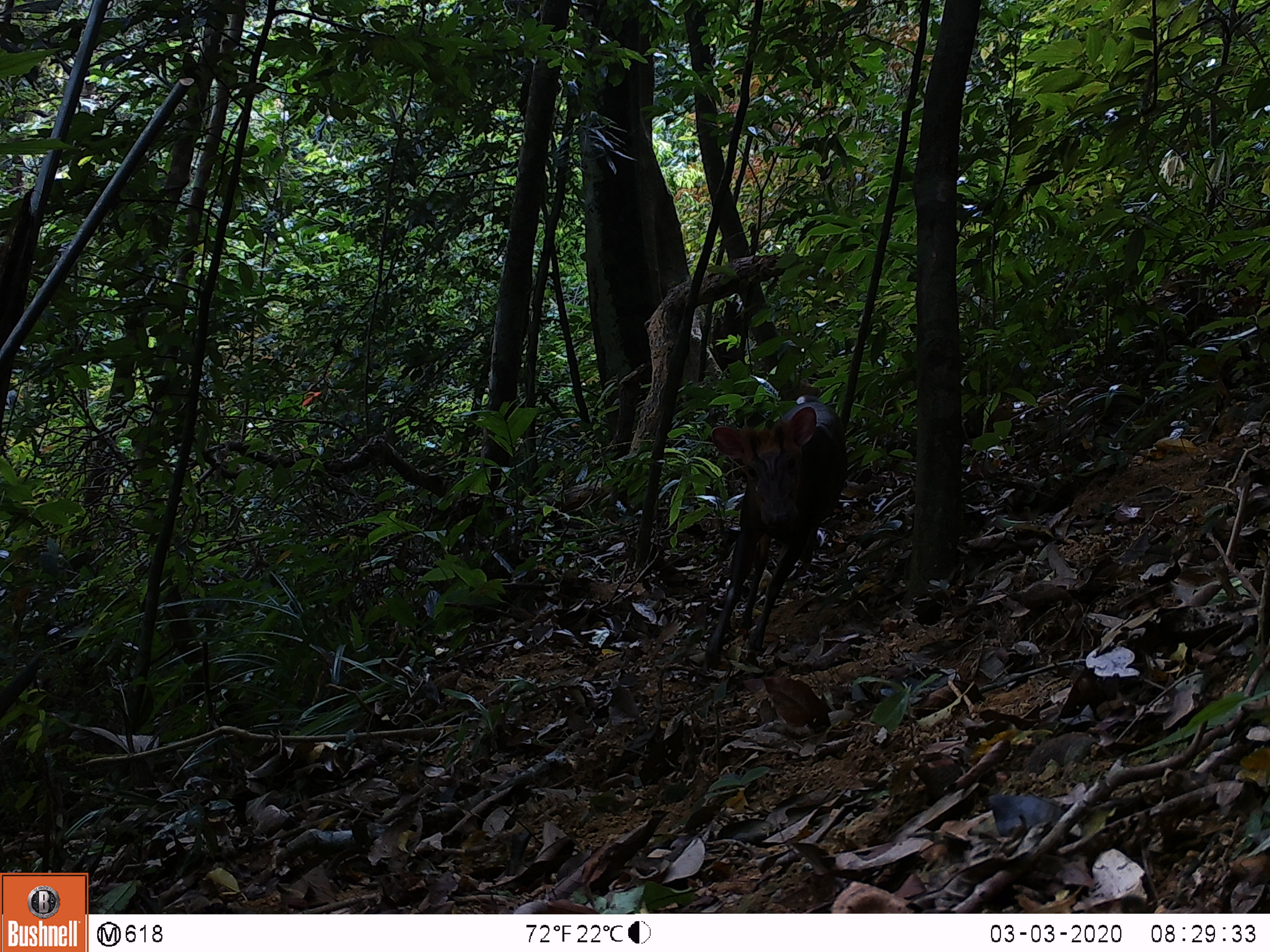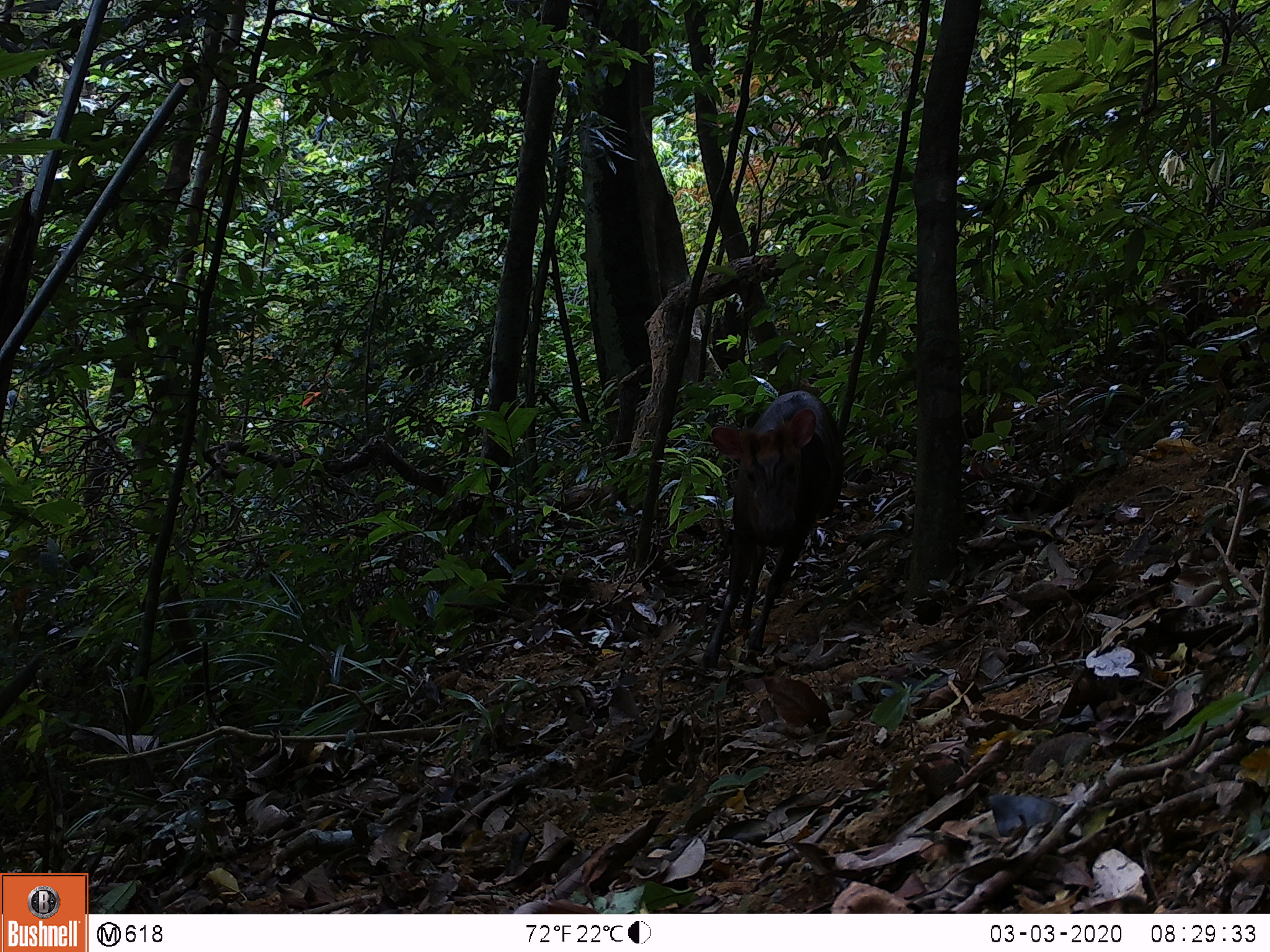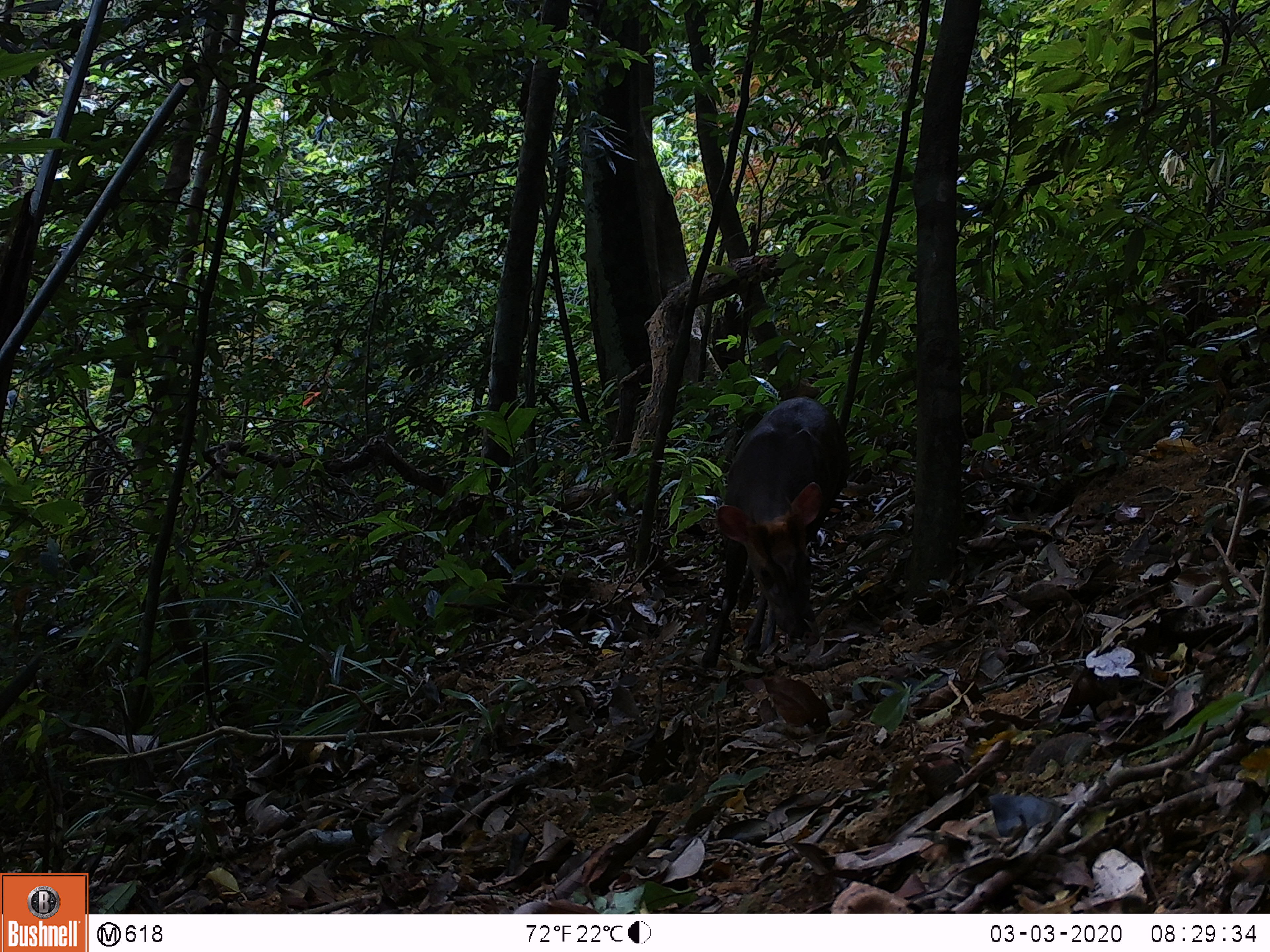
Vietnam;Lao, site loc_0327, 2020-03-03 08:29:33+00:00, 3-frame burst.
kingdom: Animalia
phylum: Chordata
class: Mammalia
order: Artiodactyla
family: Cervidae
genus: Muntiacus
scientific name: Muntiacus rooseveltorum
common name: roosevelt's muntjac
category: roosevelts muntjac group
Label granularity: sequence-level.